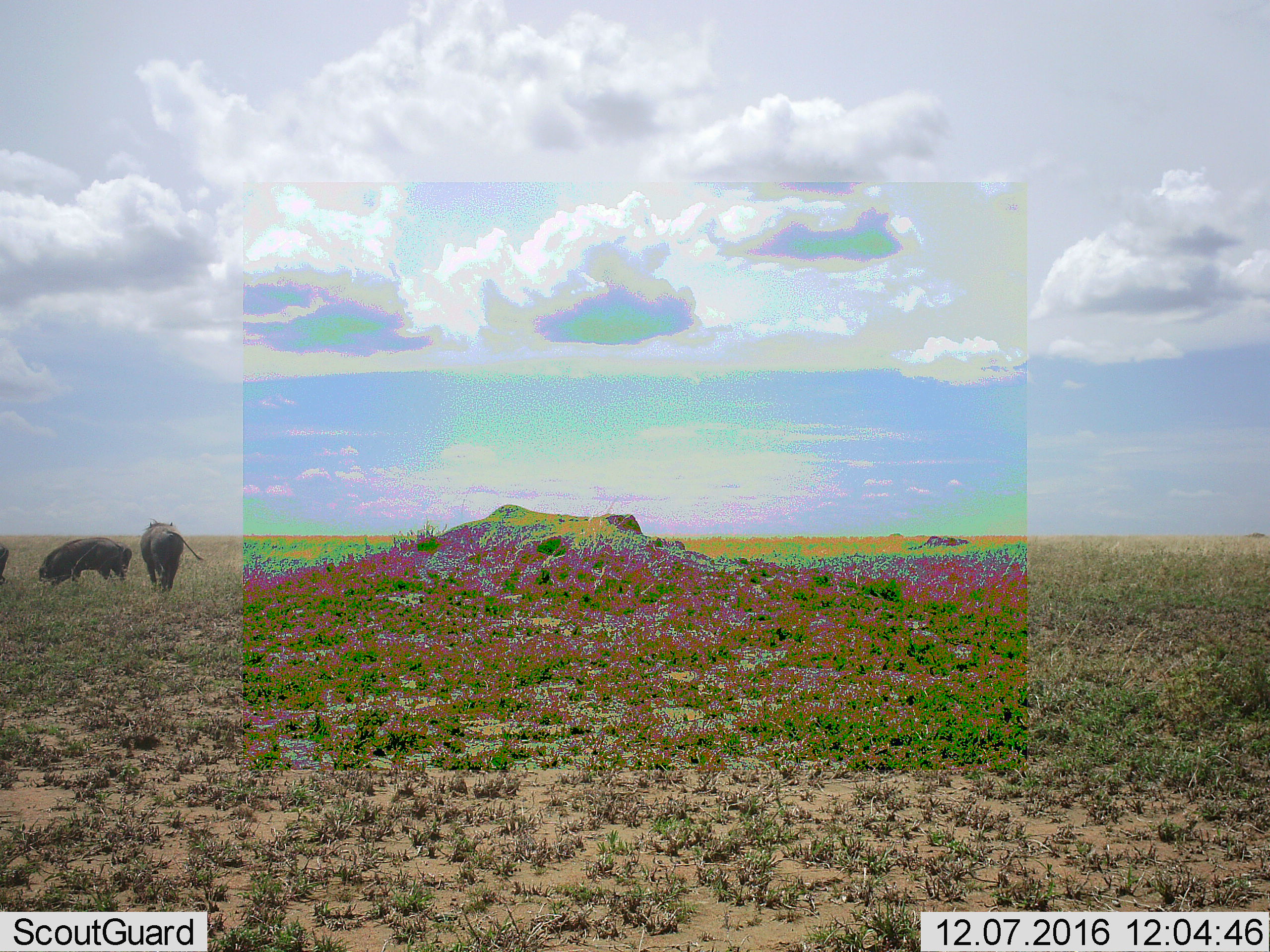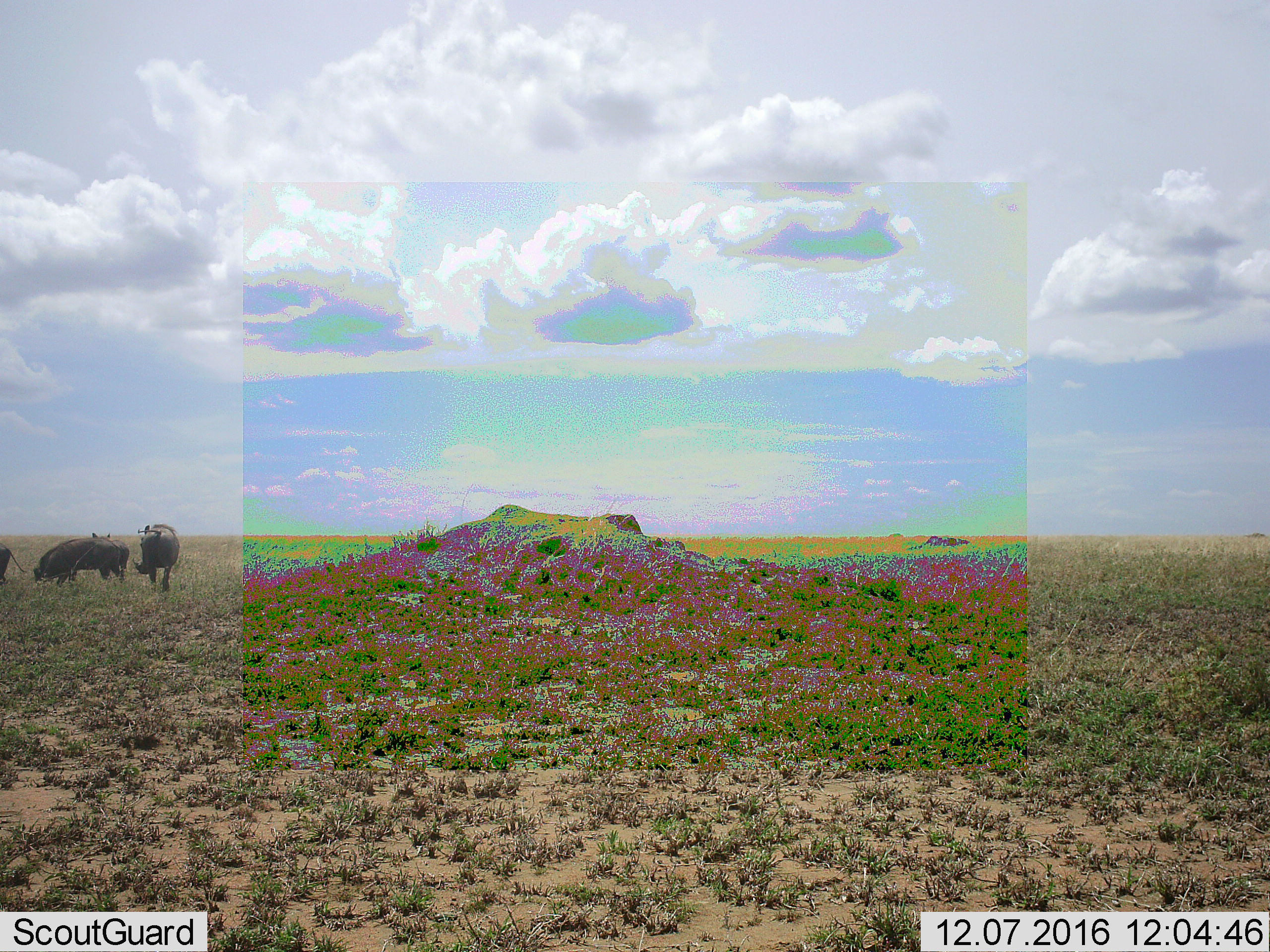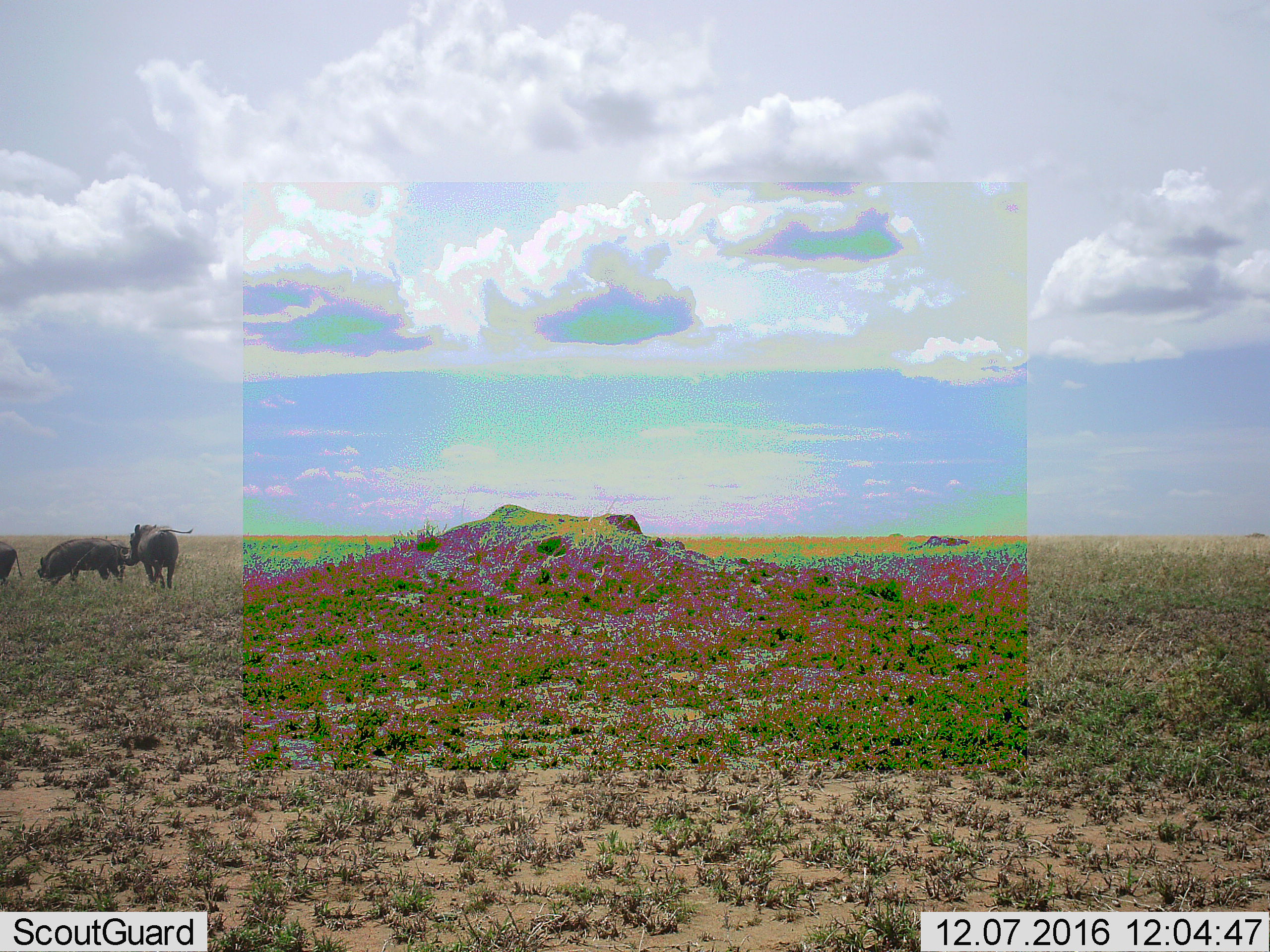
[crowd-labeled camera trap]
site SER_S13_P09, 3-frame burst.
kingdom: Animalia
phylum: Chordata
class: Mammalia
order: Artiodactyla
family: Suidae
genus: Phacochoerus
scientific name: Phacochoerus africanus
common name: warthog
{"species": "warthog (Phacochoerus africanus)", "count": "4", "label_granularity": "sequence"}